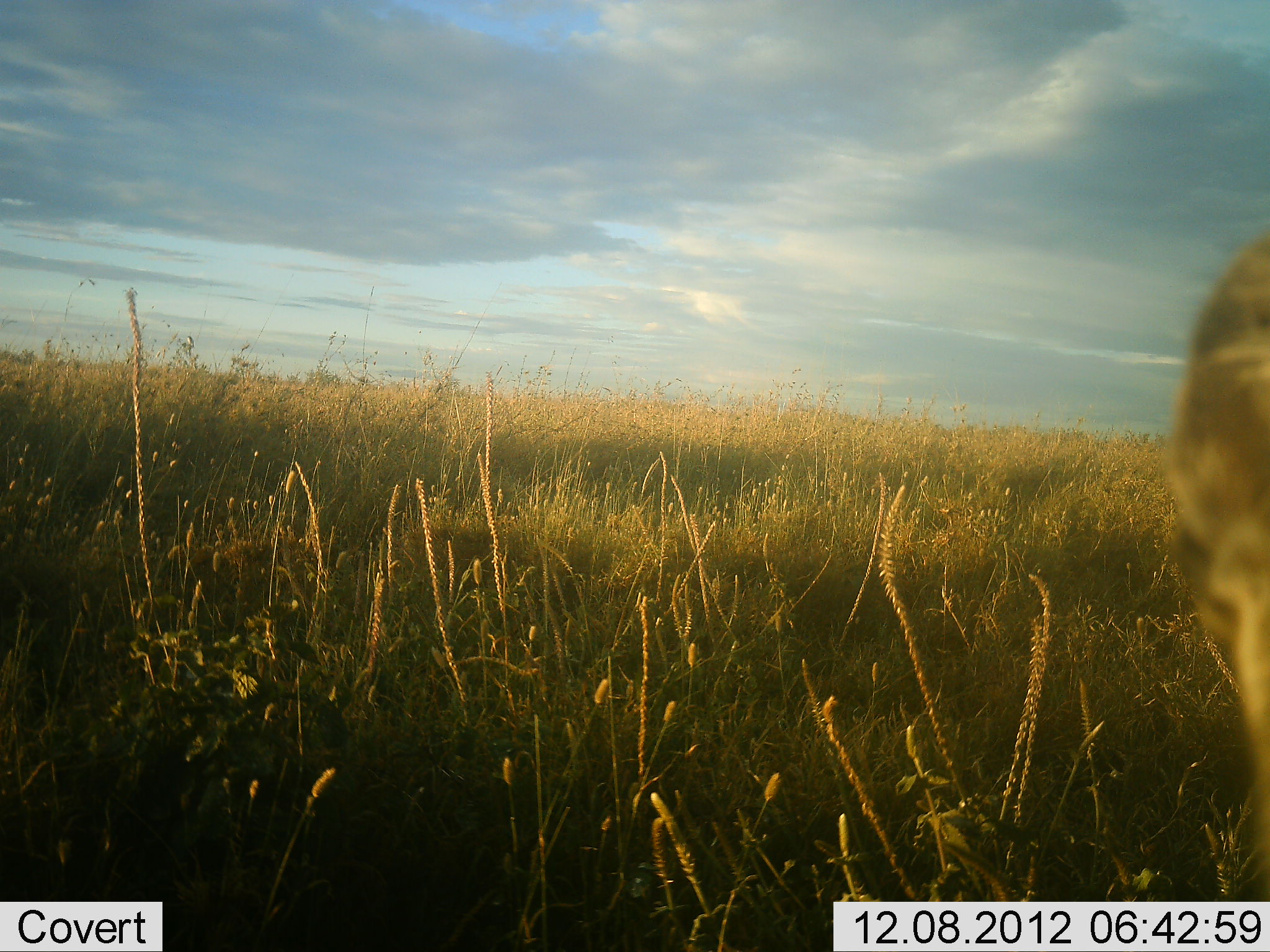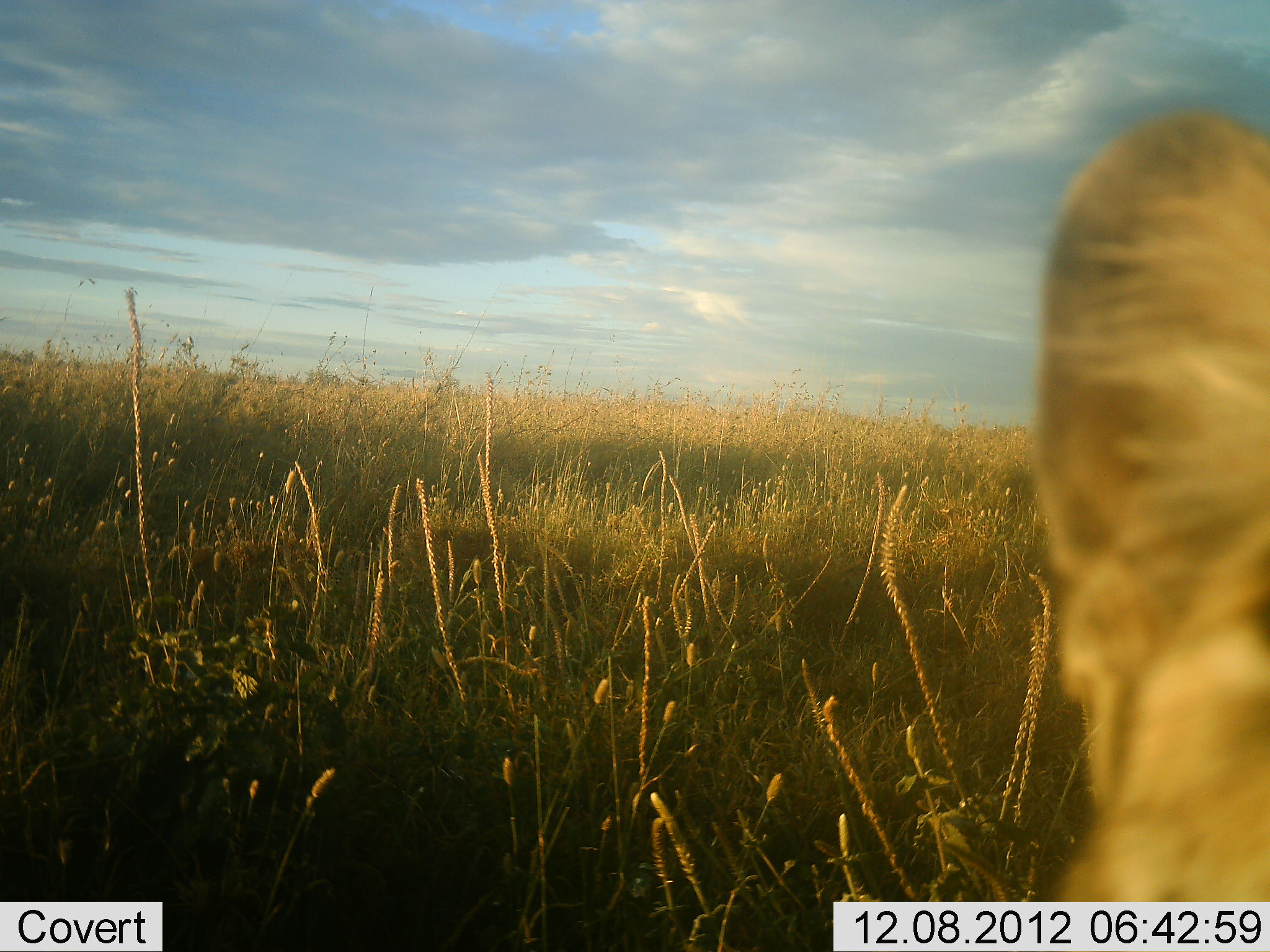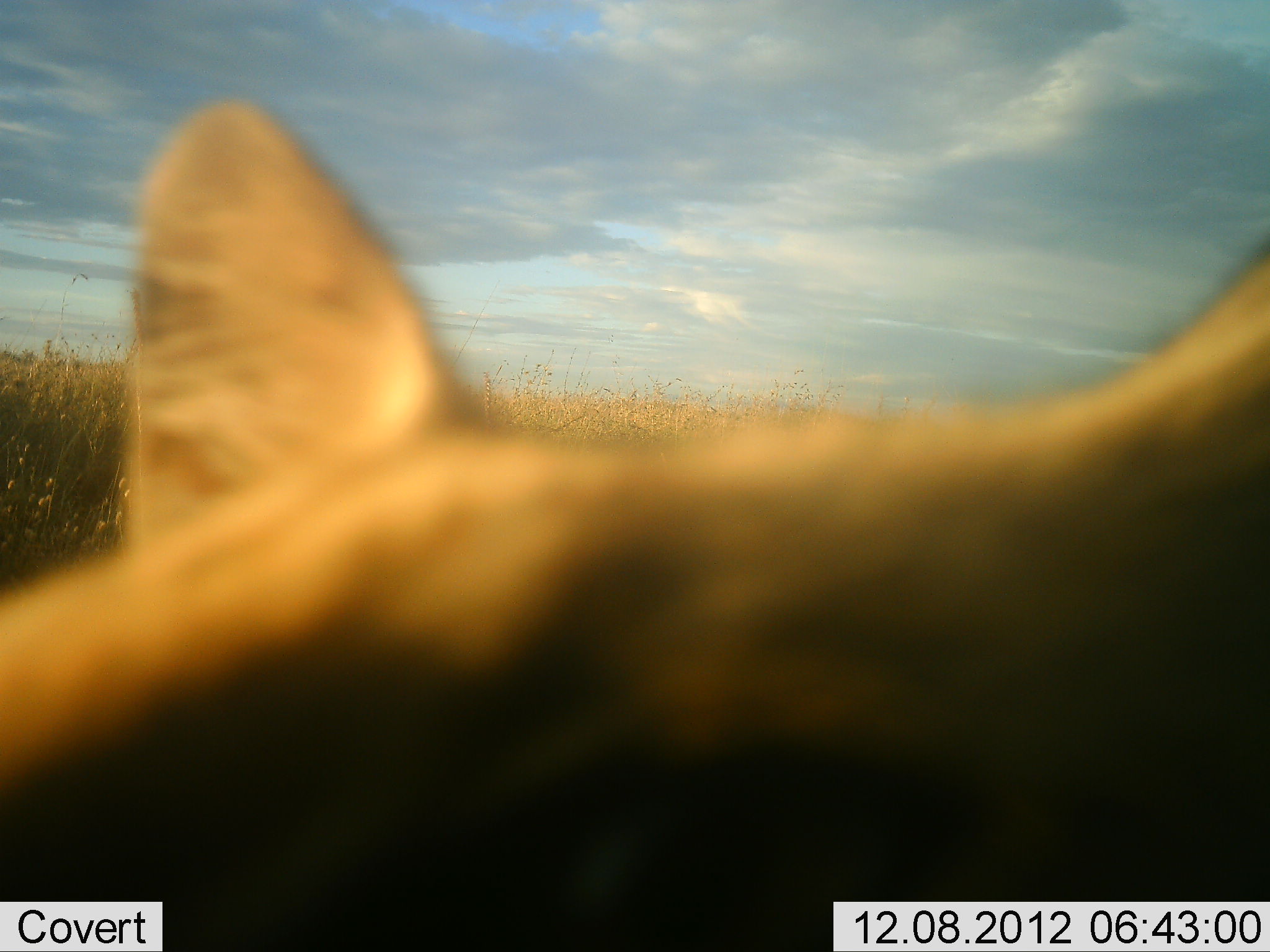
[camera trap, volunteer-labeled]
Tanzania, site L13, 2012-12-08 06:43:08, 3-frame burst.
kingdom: Animalia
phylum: Chordata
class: Mammalia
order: Carnivora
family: Felidae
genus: Panthera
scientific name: Panthera leo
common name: lion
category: lionfemale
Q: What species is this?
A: Lionfemale (lion) (Panthera leo).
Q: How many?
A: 1.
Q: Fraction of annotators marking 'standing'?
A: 20%.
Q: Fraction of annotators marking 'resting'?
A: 10%.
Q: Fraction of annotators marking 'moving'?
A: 70%.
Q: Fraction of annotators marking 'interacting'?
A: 0%.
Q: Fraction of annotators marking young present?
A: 0%.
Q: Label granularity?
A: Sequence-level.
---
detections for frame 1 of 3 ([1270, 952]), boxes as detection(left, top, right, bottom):
animal: detection(1161, 227, 1270, 902)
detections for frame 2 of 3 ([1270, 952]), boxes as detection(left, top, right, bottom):
animal: detection(1028, 109, 1270, 950)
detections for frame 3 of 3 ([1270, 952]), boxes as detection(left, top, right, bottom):
animal: detection(0, 98, 1269, 951)